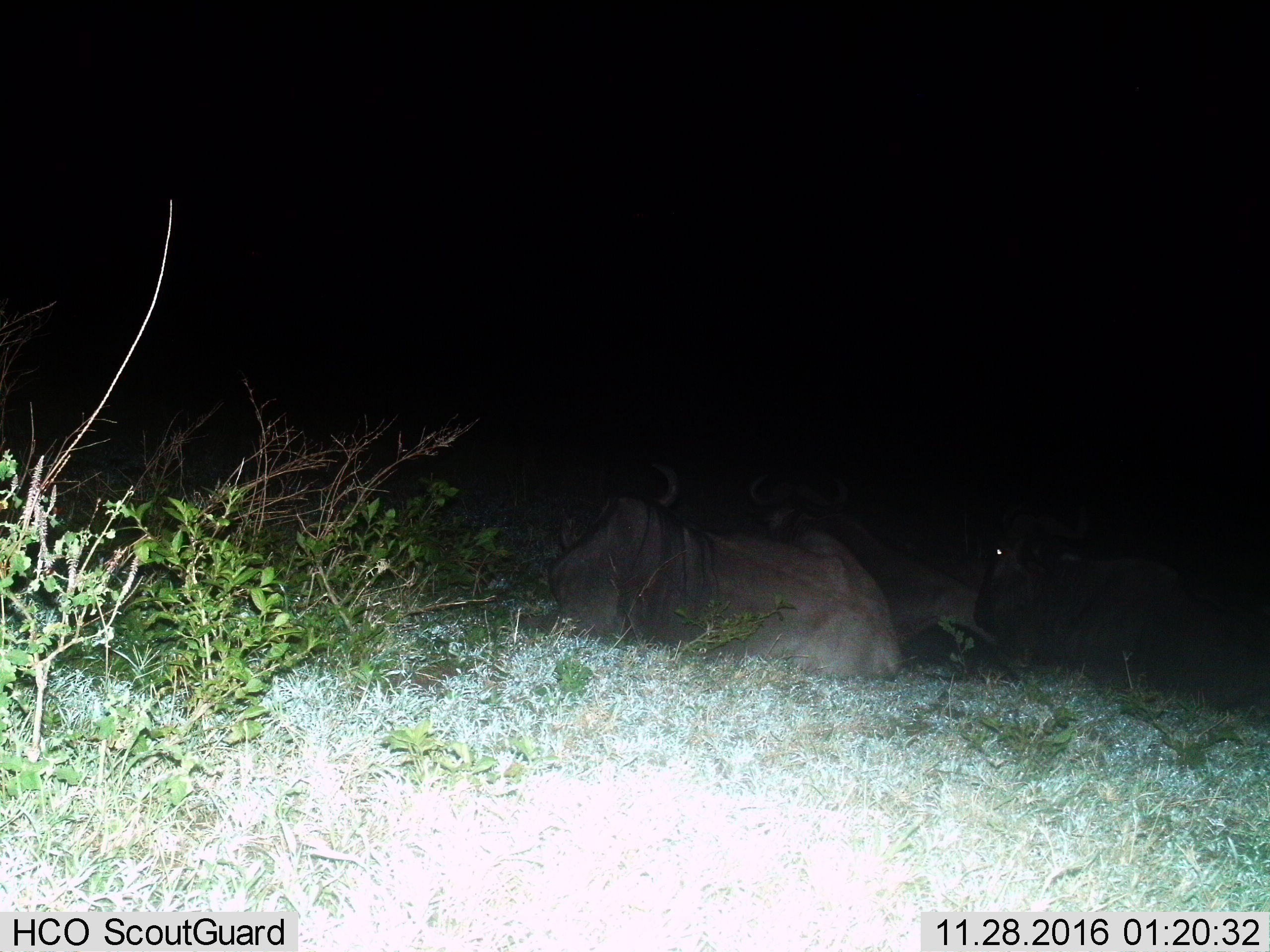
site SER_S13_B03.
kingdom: Animalia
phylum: Chordata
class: Mammalia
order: Artiodactyla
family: Bovidae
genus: Connochaetes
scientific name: Connochaetes taurinus taurinus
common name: blue wildebeest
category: wildebeestblue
Wildebeestblue (blue wildebeest) (Connochaetes taurinus taurinus), count 3. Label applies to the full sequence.